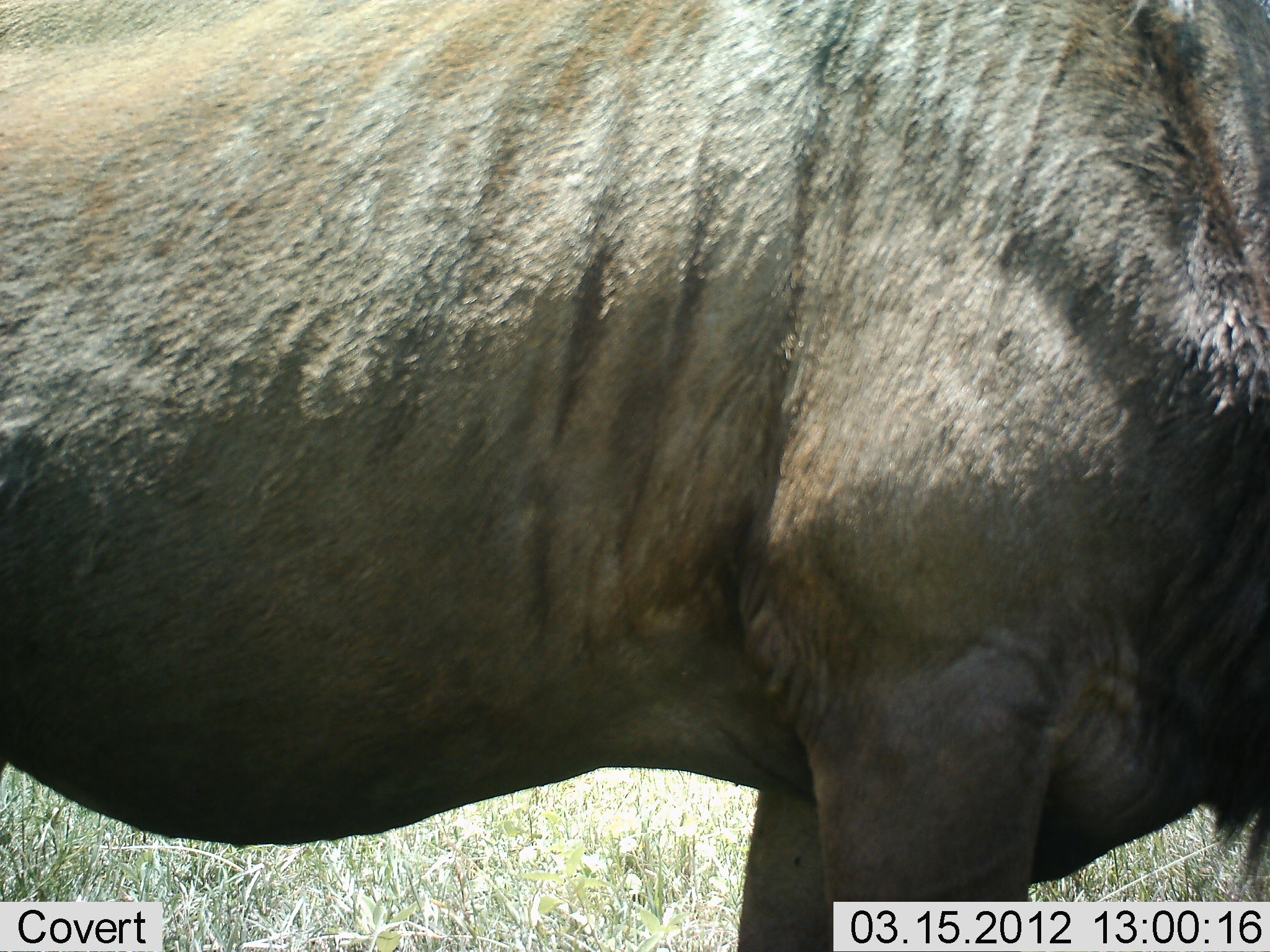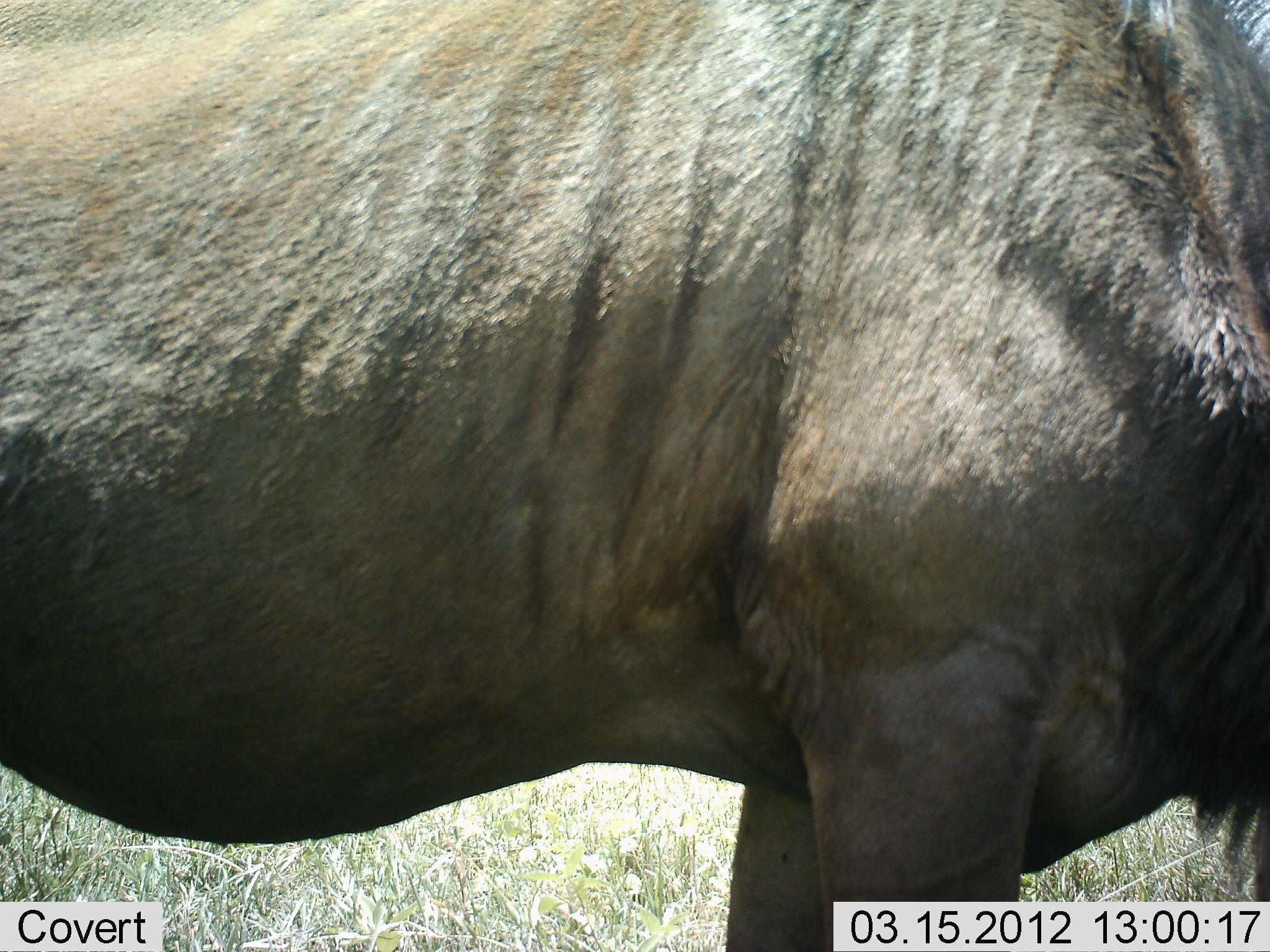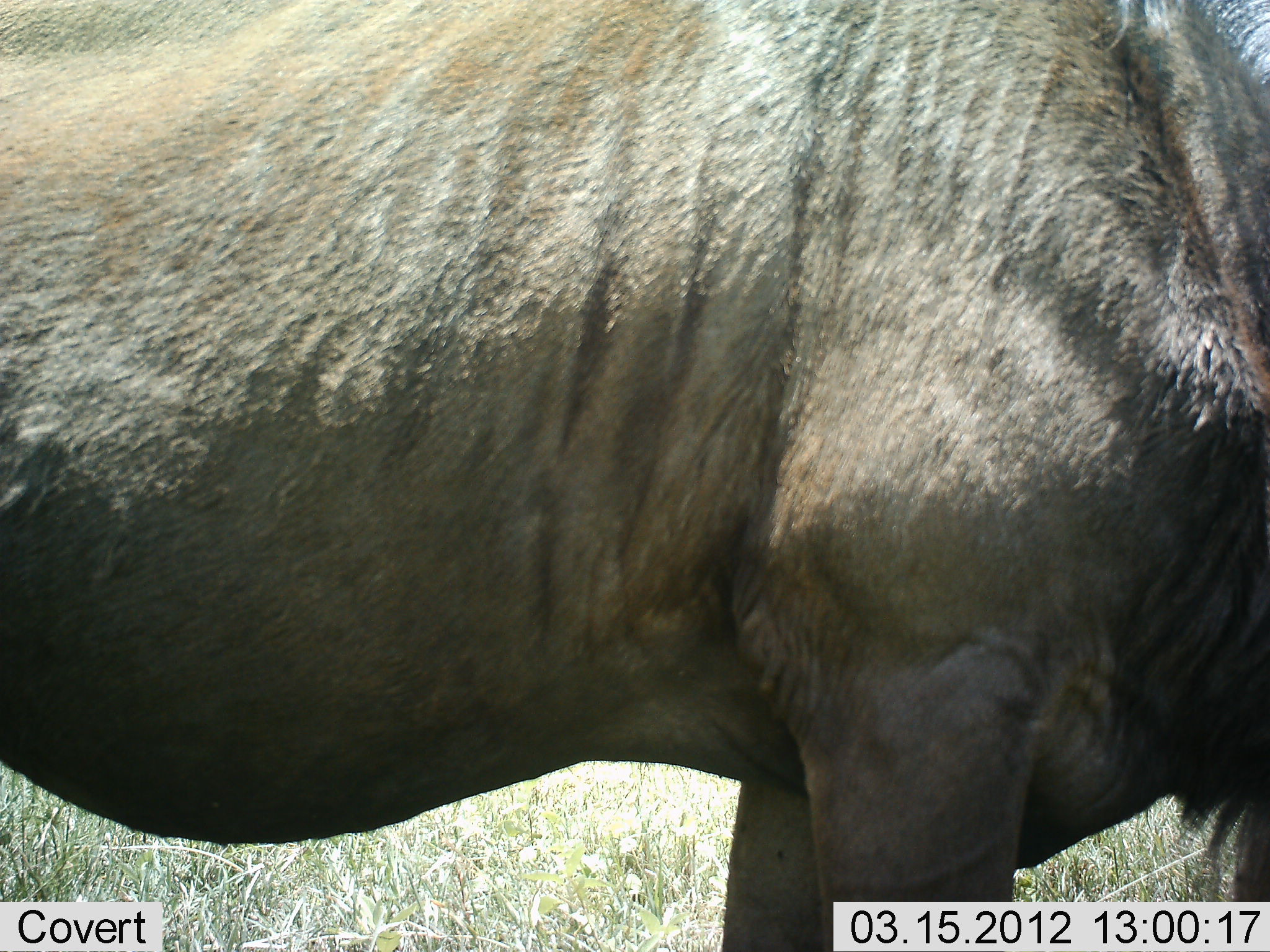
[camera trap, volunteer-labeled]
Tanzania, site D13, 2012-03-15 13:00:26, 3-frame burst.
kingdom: Animalia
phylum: Chordata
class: Mammalia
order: Artiodactyla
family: Bovidae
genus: Connochaetes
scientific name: Connochaetes taurinus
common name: blue wildebeest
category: wildebeest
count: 1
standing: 95%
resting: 0%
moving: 0%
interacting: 0%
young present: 0%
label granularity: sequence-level